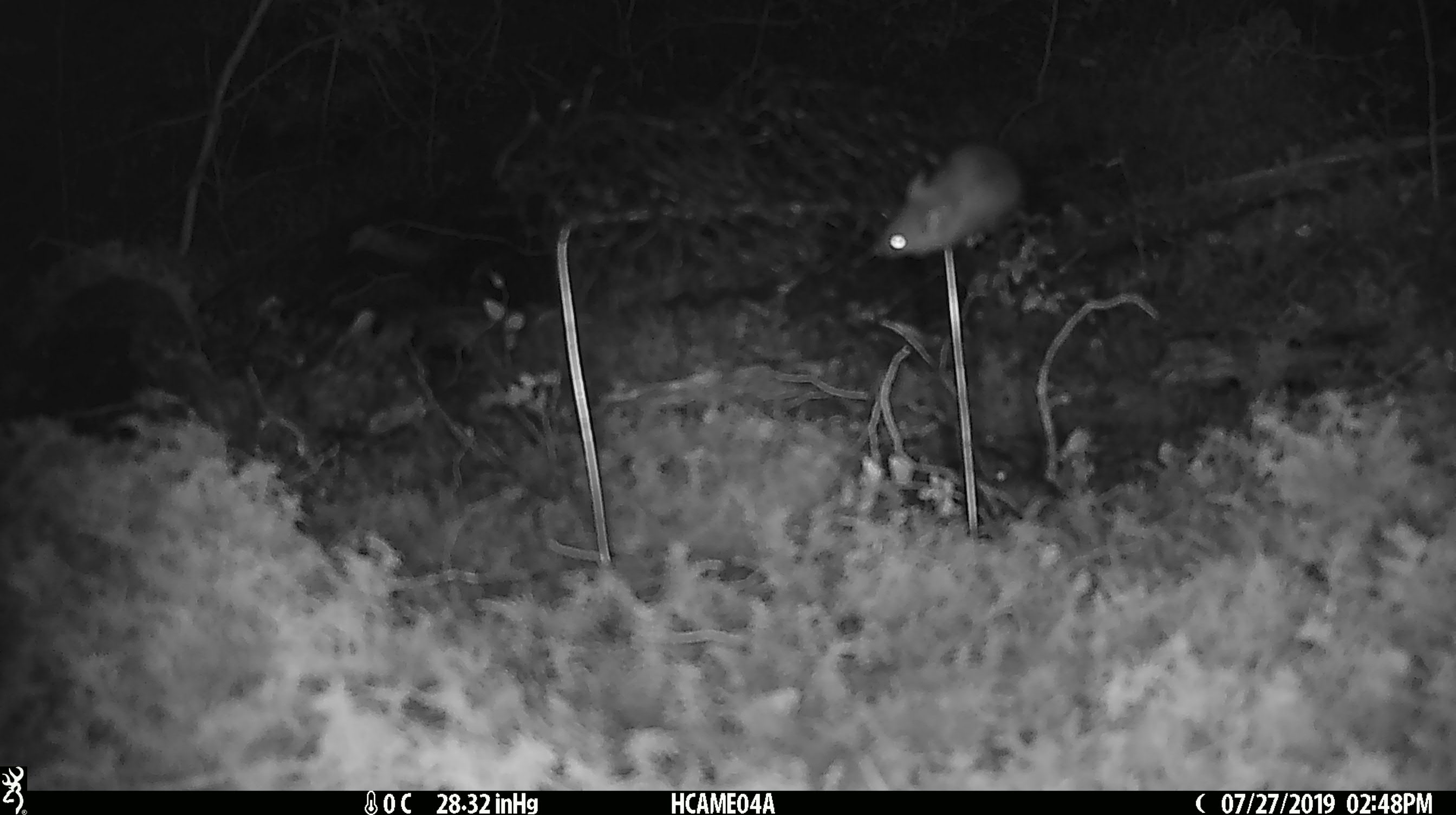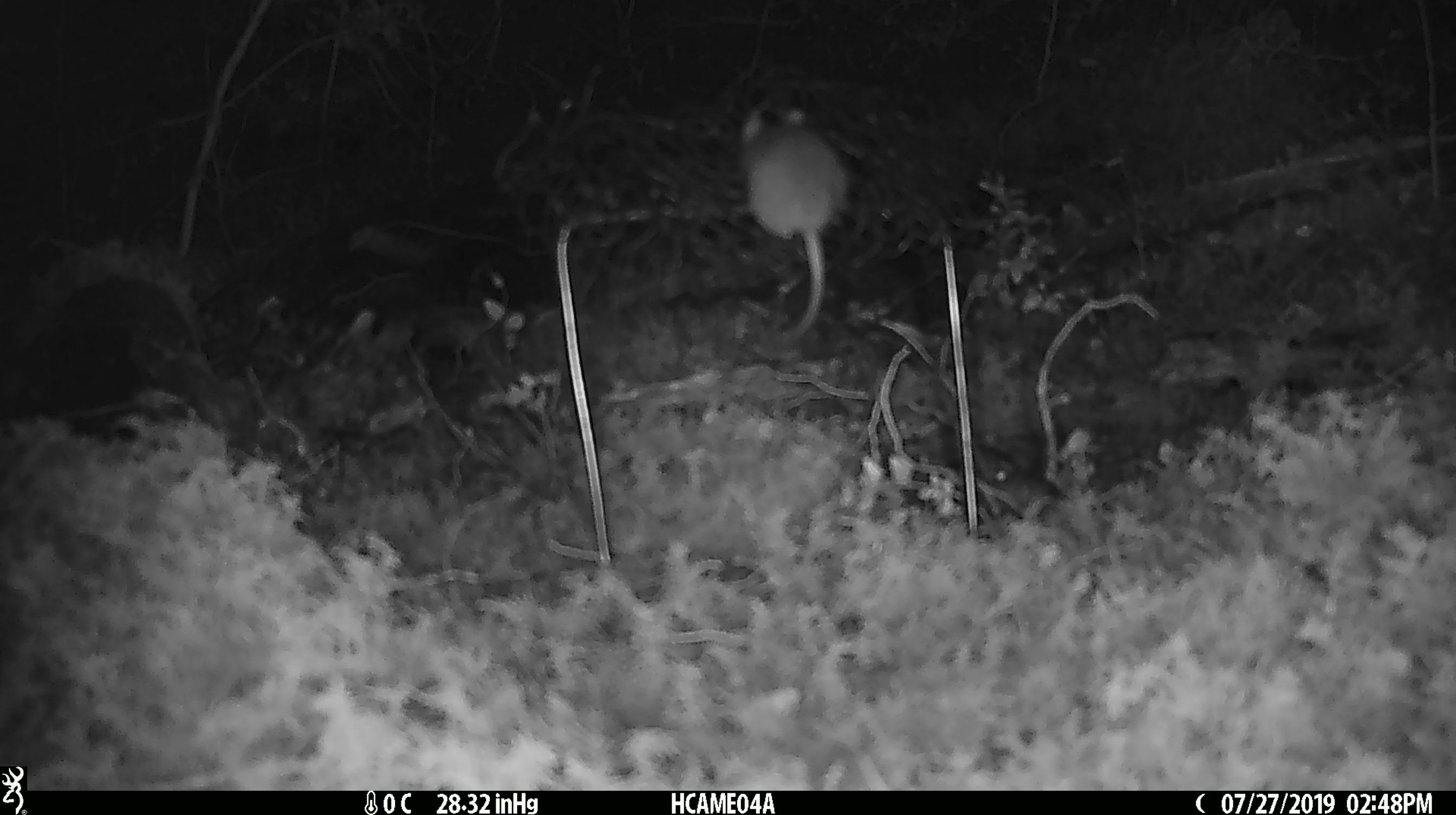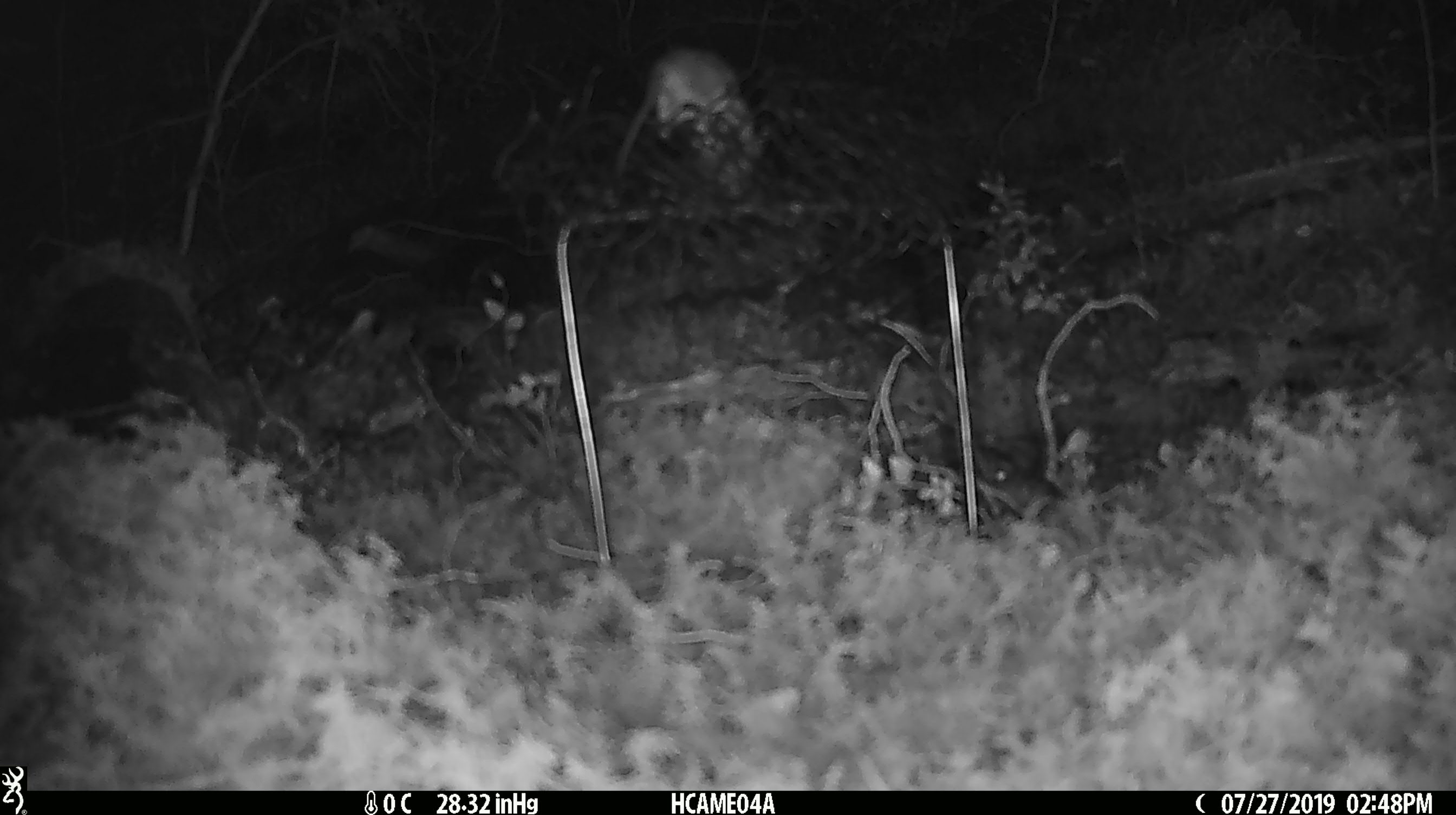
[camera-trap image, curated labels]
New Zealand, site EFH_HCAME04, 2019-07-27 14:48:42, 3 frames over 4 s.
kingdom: Animalia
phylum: Chordata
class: Mammalia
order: Rodentia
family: Muridae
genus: Mus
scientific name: Mus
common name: mouse